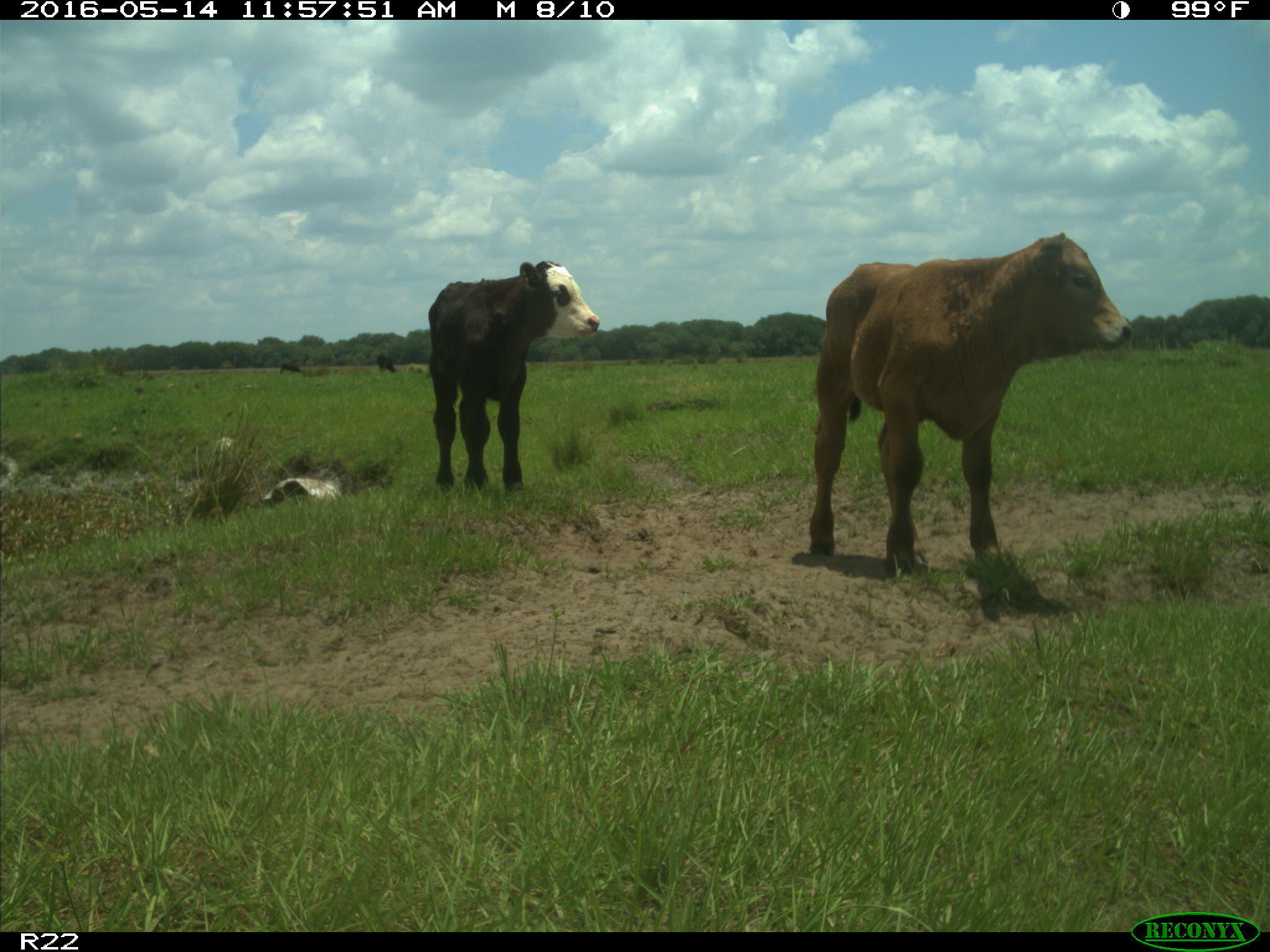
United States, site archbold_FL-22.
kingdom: Animalia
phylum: Chordata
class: Mammalia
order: Artiodactyla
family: Bovidae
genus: Bos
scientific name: Bos taurus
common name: domestic cow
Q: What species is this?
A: Bos taurus (domestic cow).